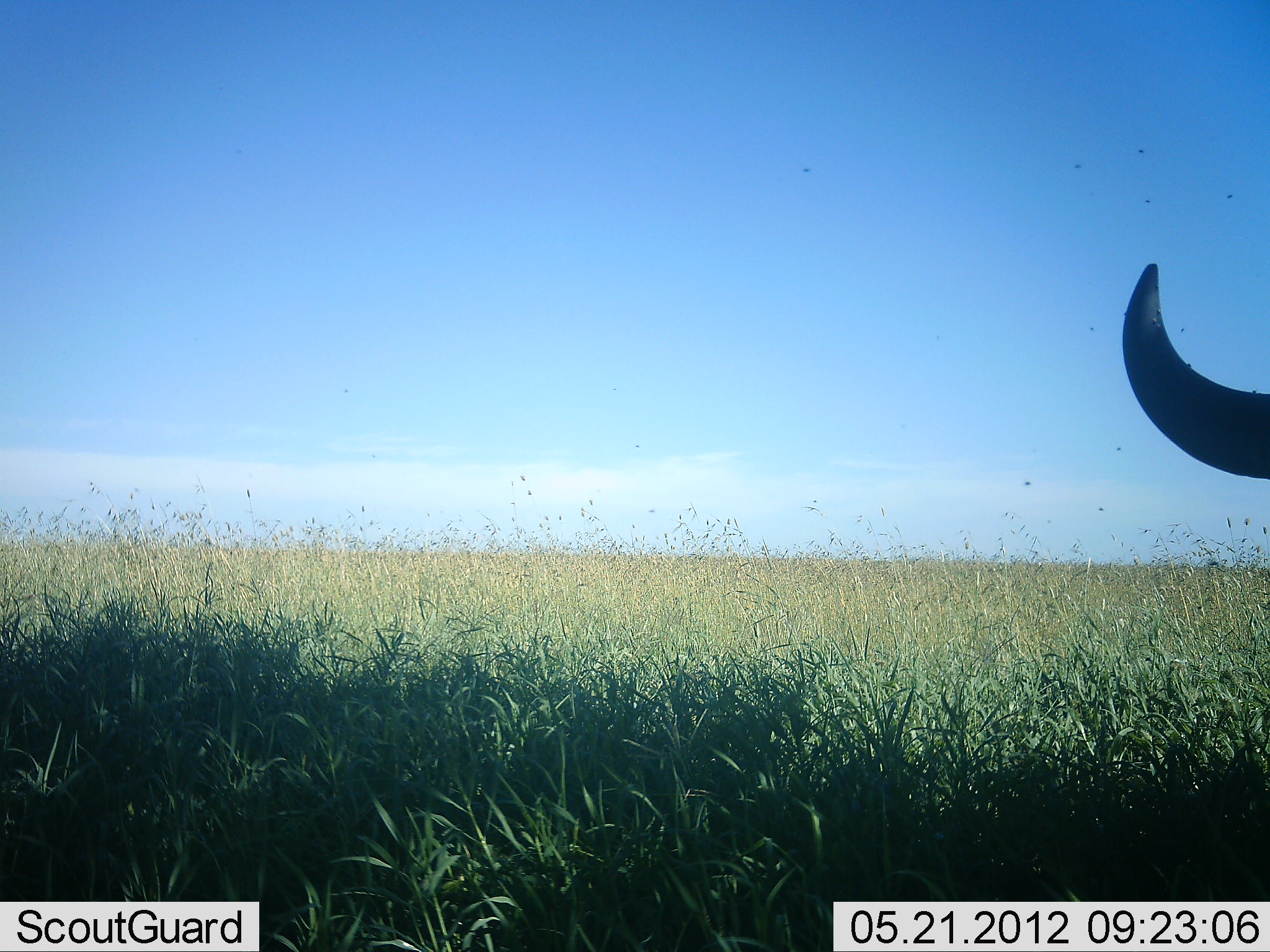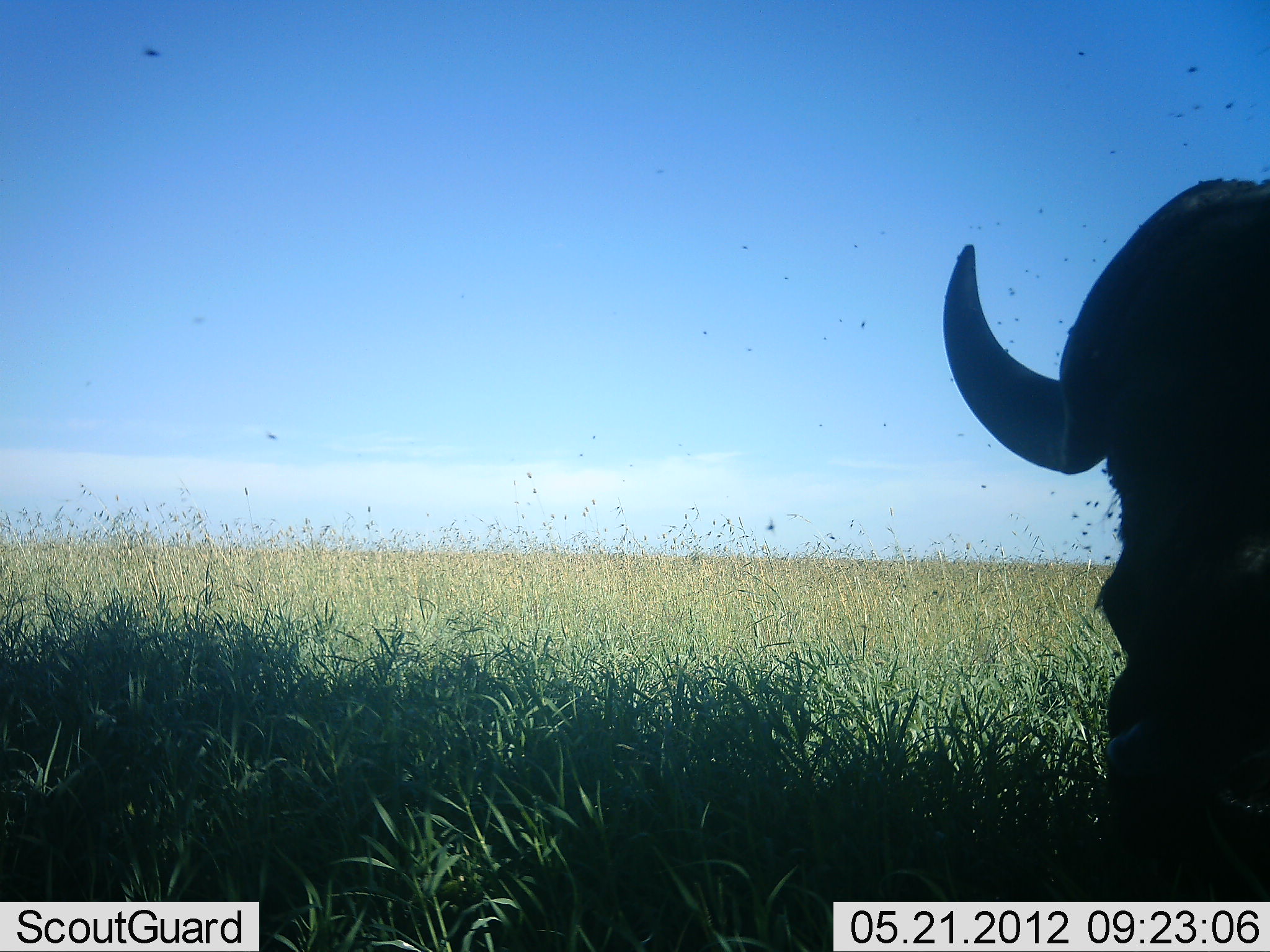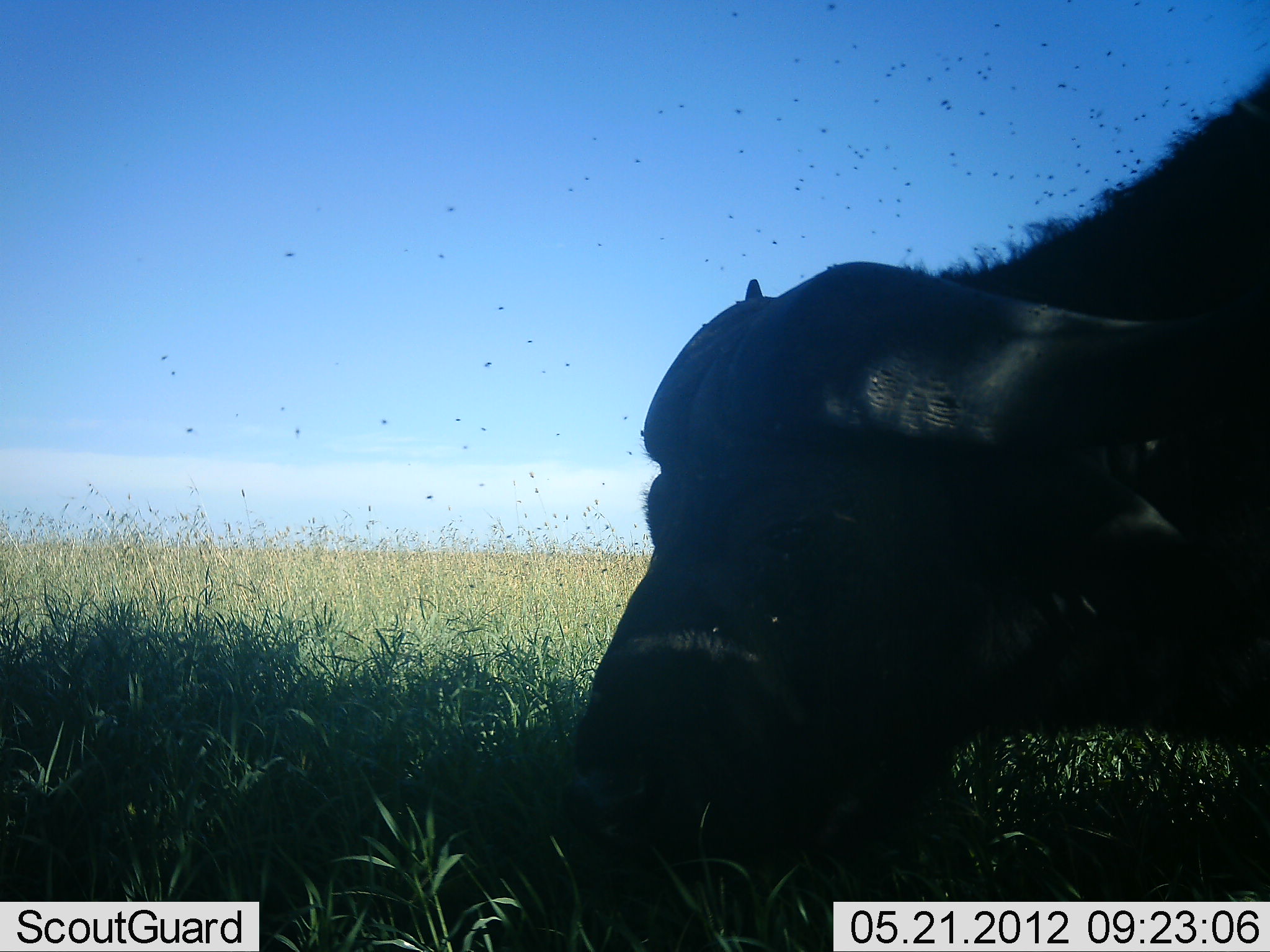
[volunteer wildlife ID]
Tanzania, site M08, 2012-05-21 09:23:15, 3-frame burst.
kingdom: Animalia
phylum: Chordata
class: Mammalia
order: Artiodactyla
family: Bovidae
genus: Syncerus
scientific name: Syncerus caffer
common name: cape buffalo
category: buffalo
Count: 1.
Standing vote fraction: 20%.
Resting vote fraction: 20%.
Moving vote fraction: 40%.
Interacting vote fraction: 0%.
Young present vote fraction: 0%.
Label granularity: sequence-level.